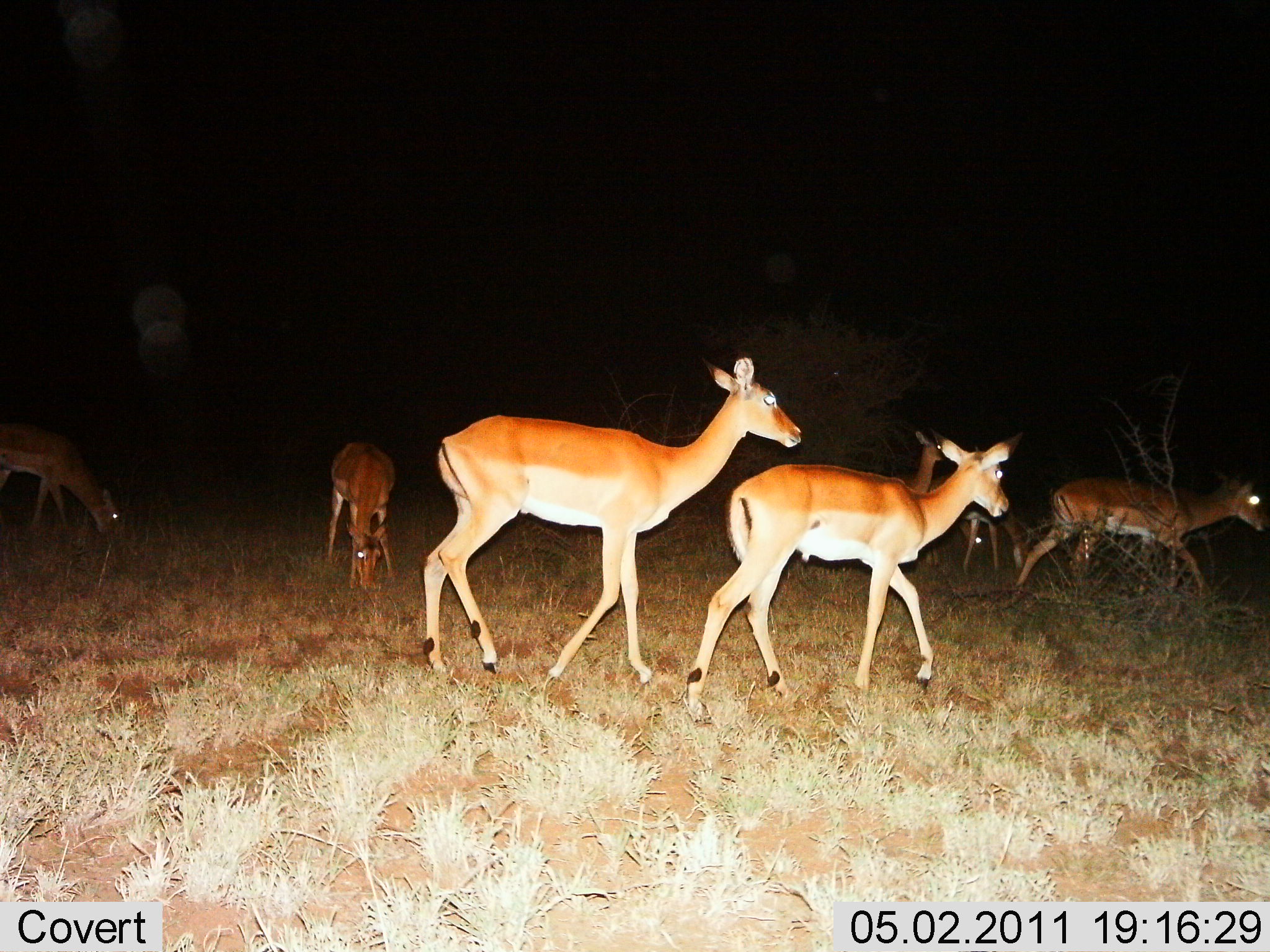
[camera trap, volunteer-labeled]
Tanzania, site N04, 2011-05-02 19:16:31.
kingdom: Animalia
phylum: Chordata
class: Mammalia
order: Artiodactyla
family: Bovidae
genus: Aepyceros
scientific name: Aepyceros melampus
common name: impala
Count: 7.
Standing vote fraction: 31%.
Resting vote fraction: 0%.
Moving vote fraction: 92%.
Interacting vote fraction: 0%.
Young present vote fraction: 23%.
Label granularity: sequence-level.